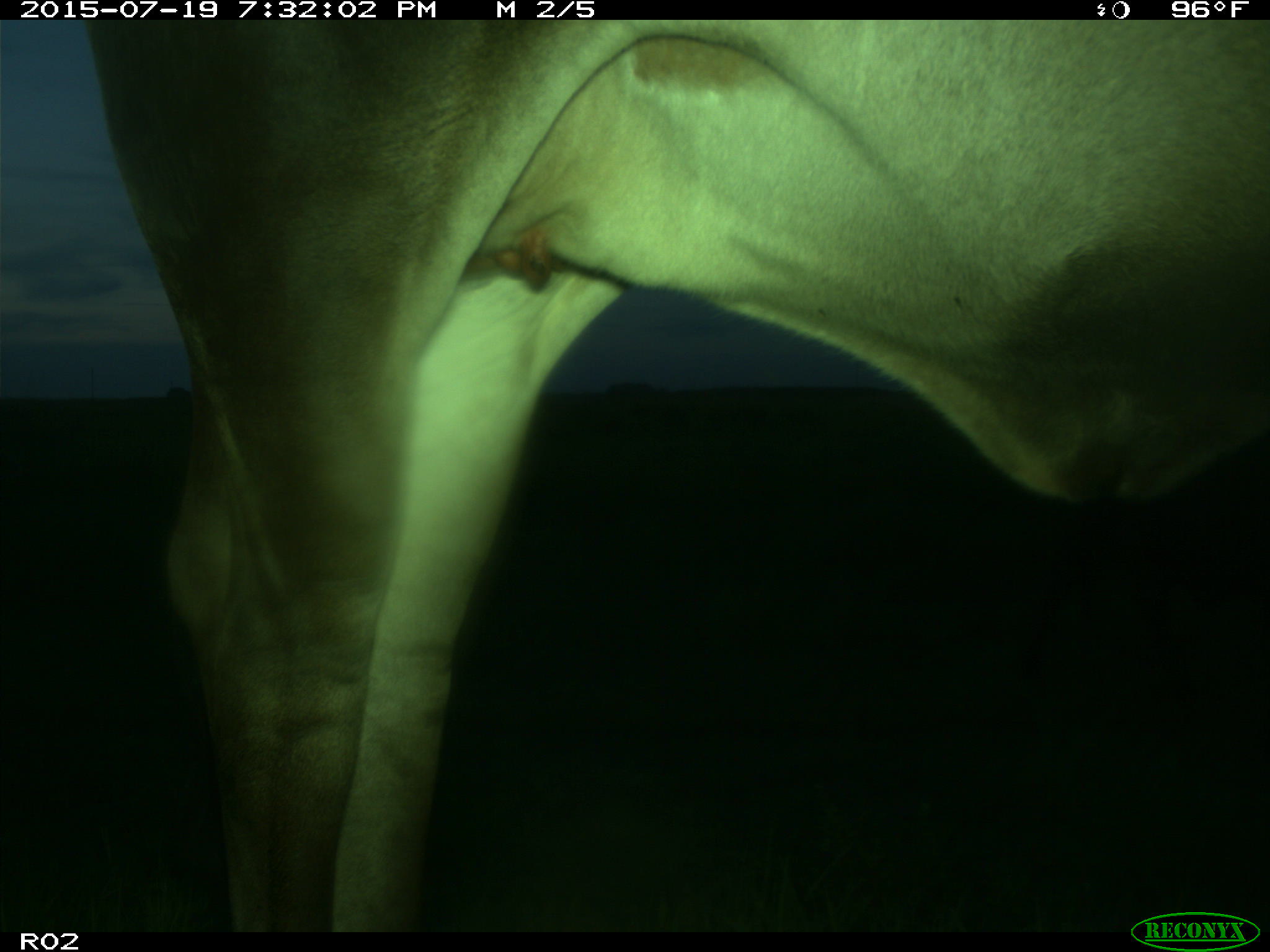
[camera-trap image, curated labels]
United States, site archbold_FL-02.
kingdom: Animalia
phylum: Chordata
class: Mammalia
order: Artiodactyla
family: Bovidae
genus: Bos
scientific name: Bos taurus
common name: domestic cow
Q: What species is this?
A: Bos taurus (domestic cow).